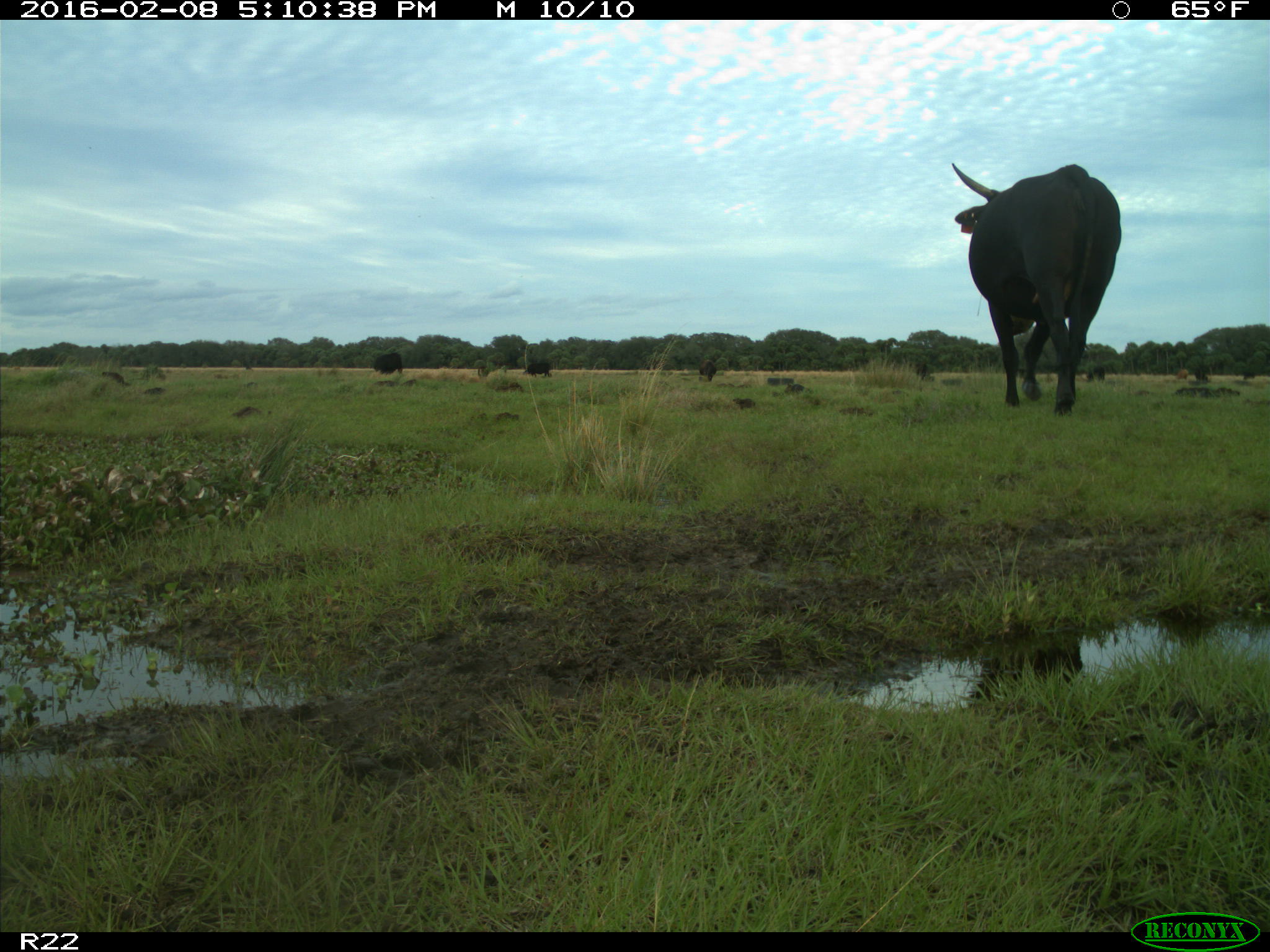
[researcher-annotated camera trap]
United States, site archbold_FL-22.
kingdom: Animalia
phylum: Chordata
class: Mammalia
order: Artiodactyla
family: Bovidae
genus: Bos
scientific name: Bos taurus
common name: domestic cow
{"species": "Bos taurus (domestic cow)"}